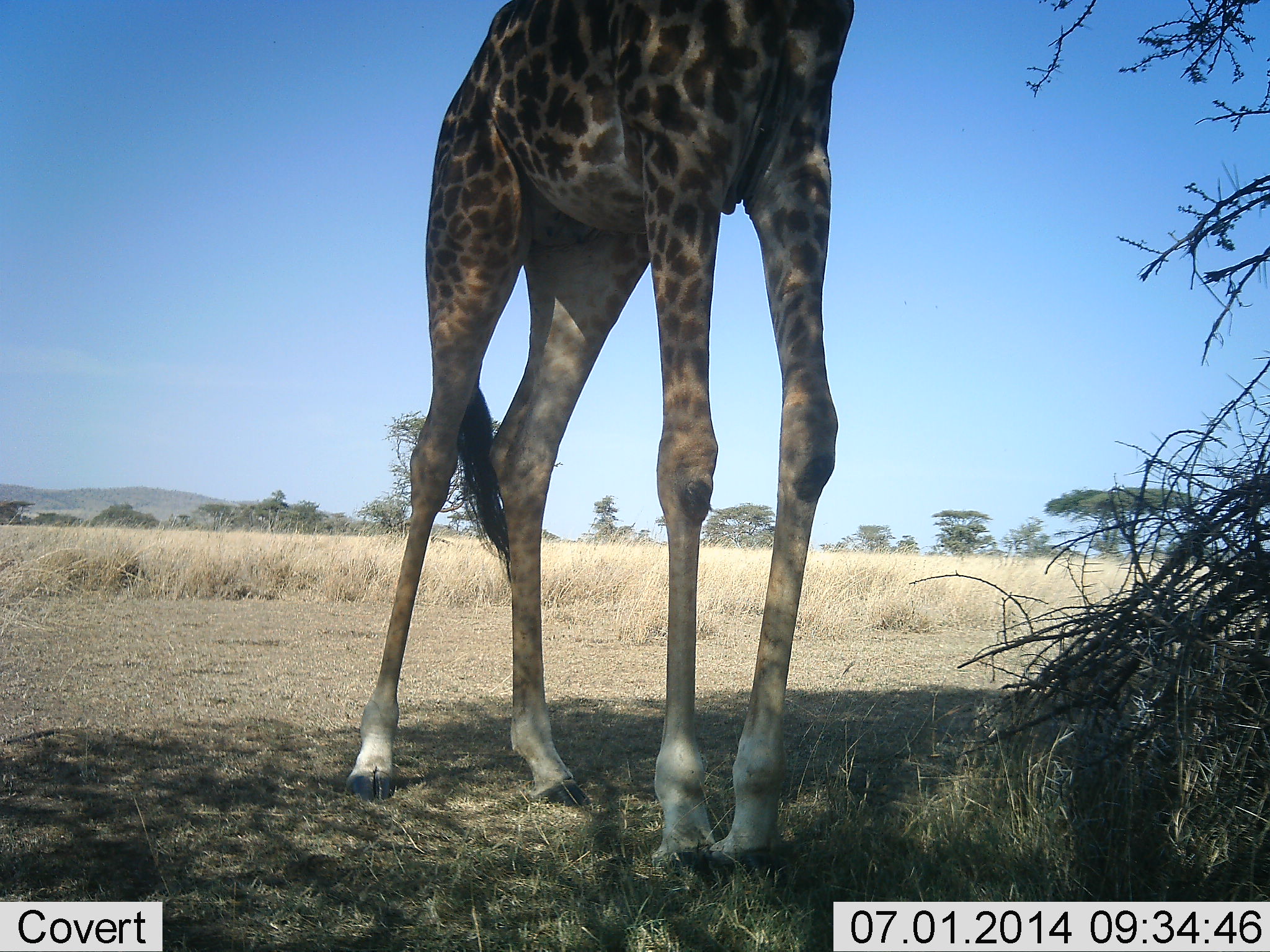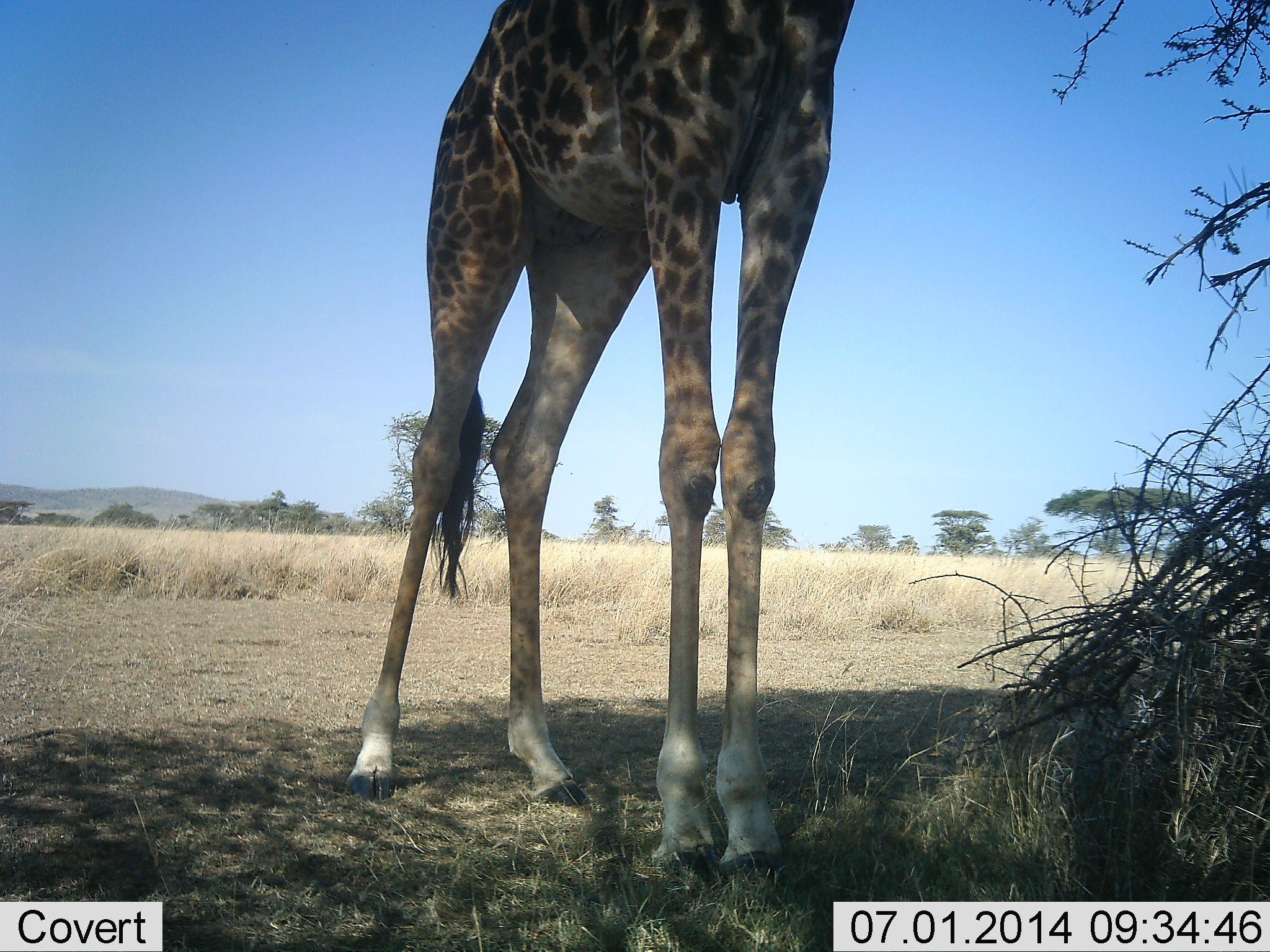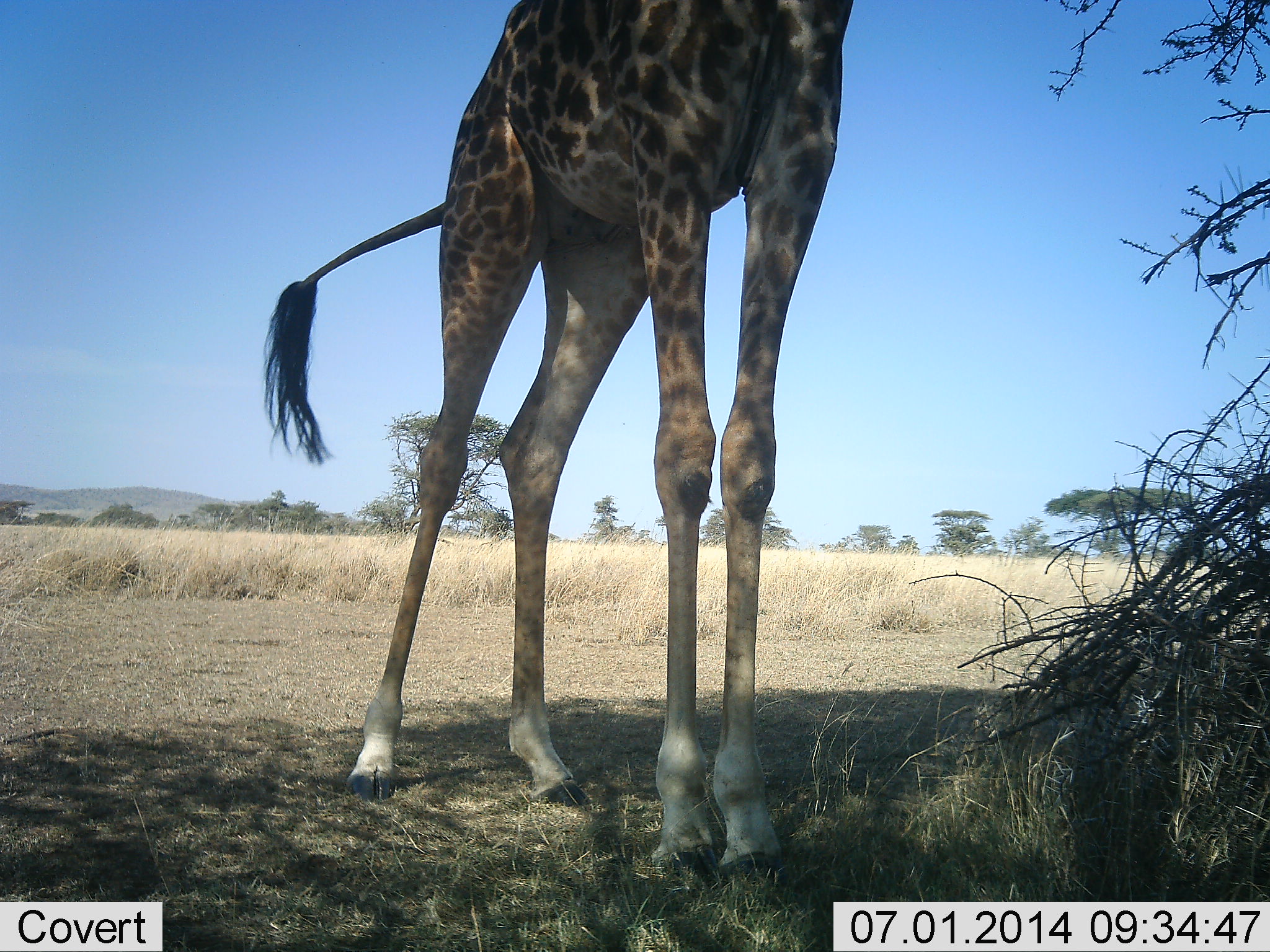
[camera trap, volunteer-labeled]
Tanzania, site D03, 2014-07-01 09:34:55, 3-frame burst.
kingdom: Animalia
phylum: Chordata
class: Mammalia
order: Artiodactyla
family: Giraffidae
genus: Giraffa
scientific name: Giraffa camelopardalis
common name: giraffe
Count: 1.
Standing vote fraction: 80%.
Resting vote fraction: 0%.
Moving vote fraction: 0%.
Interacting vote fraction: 0%.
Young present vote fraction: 0%.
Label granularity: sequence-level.